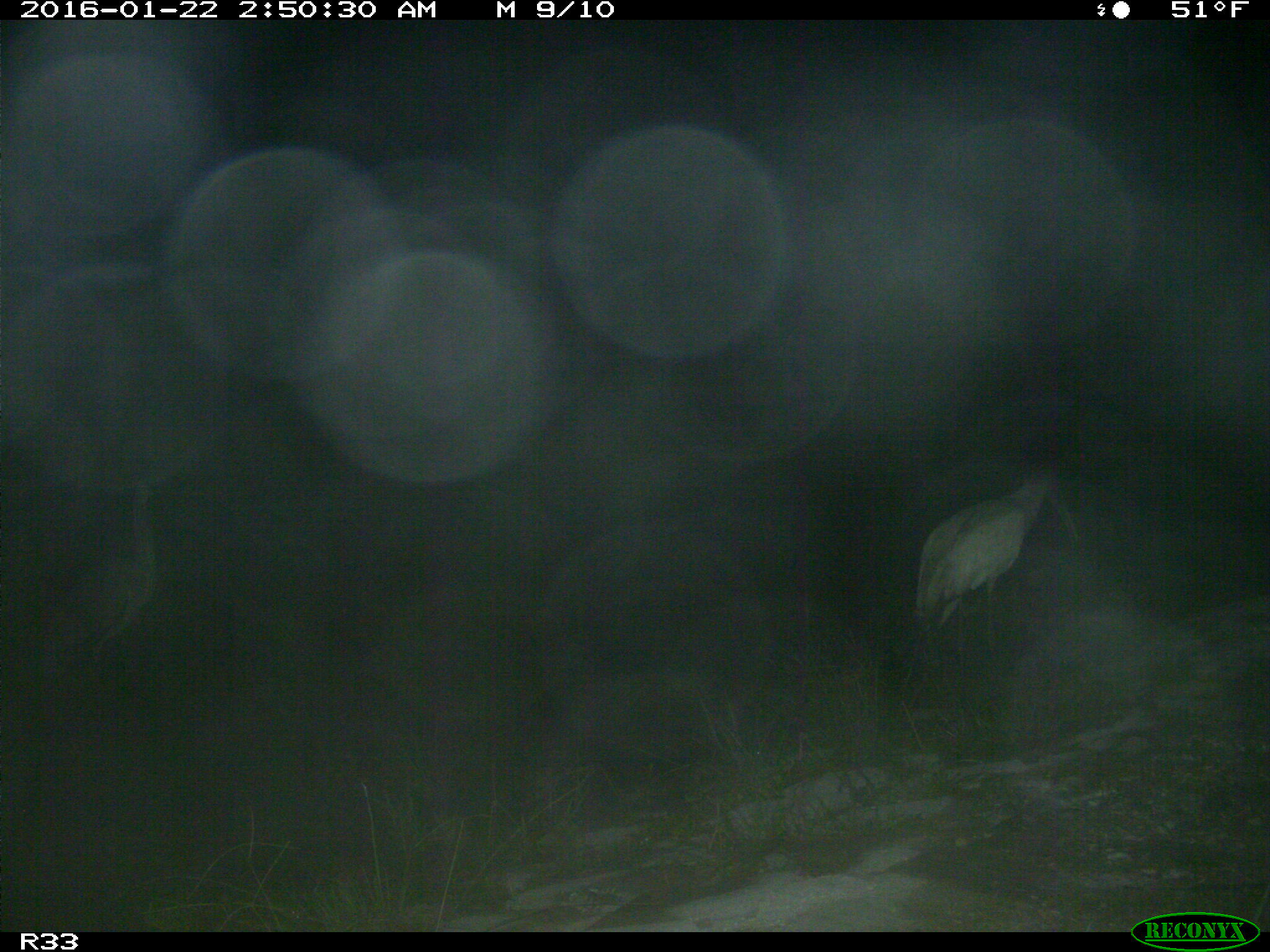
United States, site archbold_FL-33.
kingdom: Animalia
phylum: Chordata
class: Aves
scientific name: Aves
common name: birds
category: unidentified bird